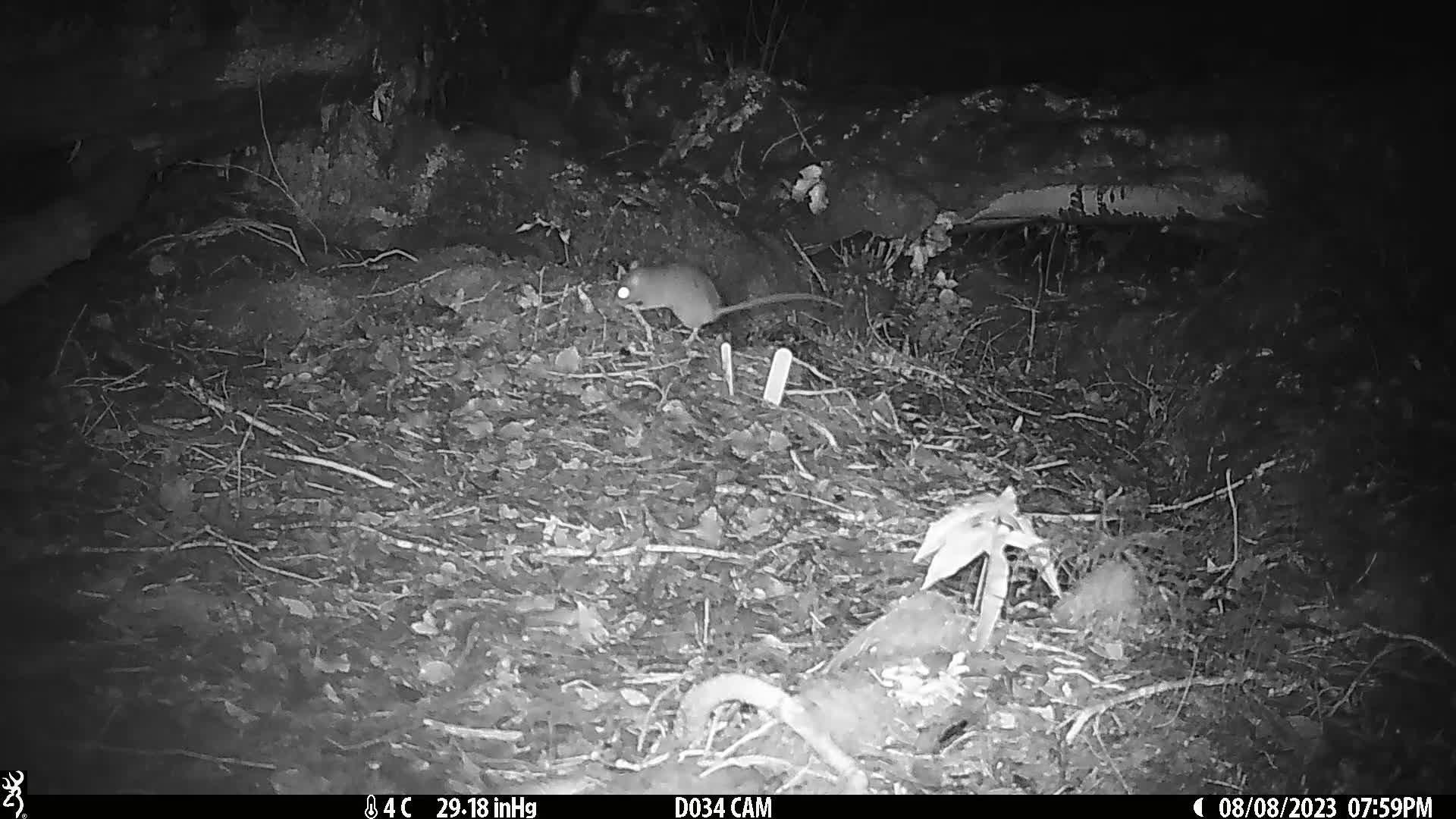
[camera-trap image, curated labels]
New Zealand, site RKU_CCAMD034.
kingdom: Animalia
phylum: Chordata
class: Mammalia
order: Rodentia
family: Muridae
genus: Rattus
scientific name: Rattus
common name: rat